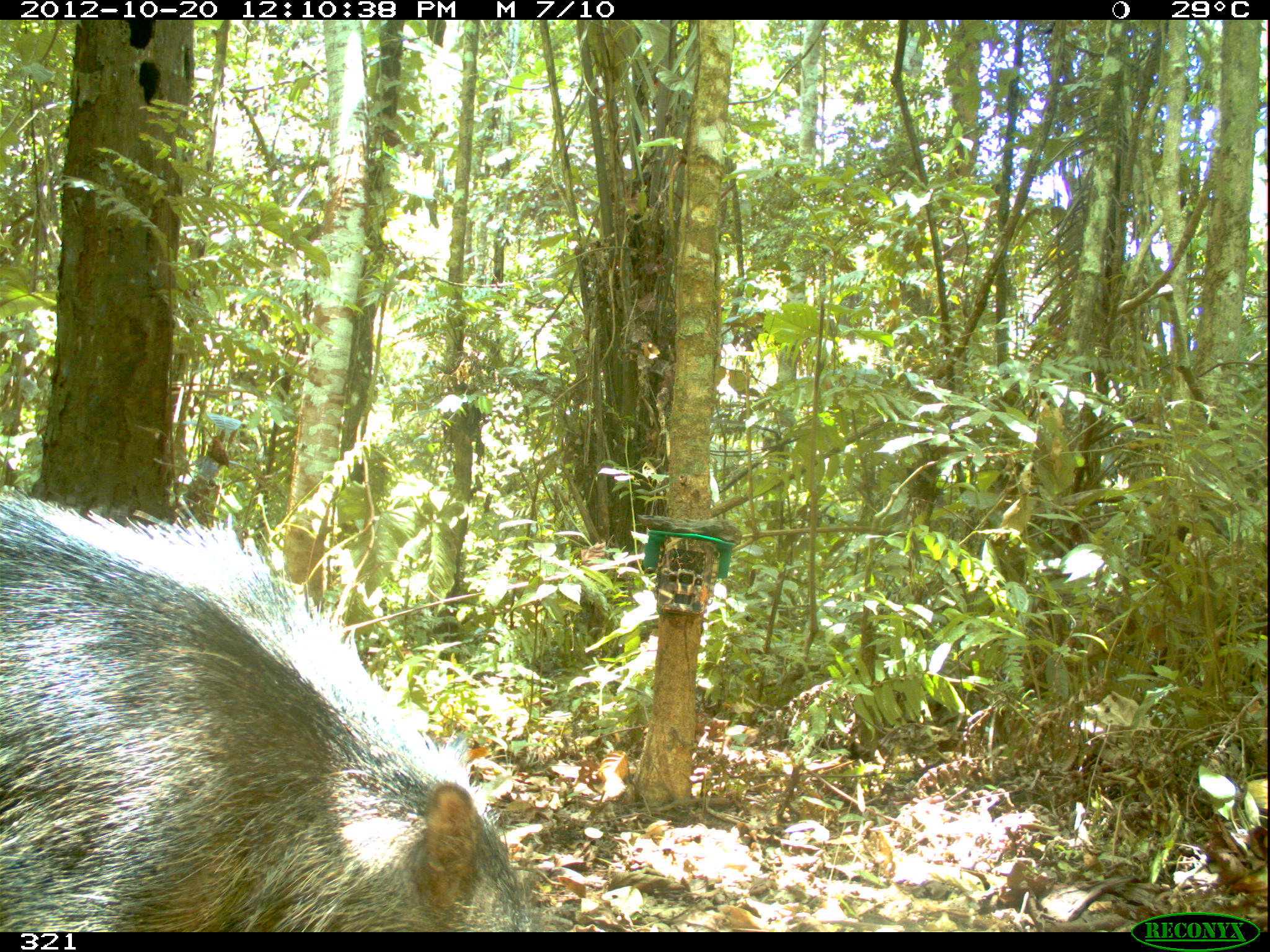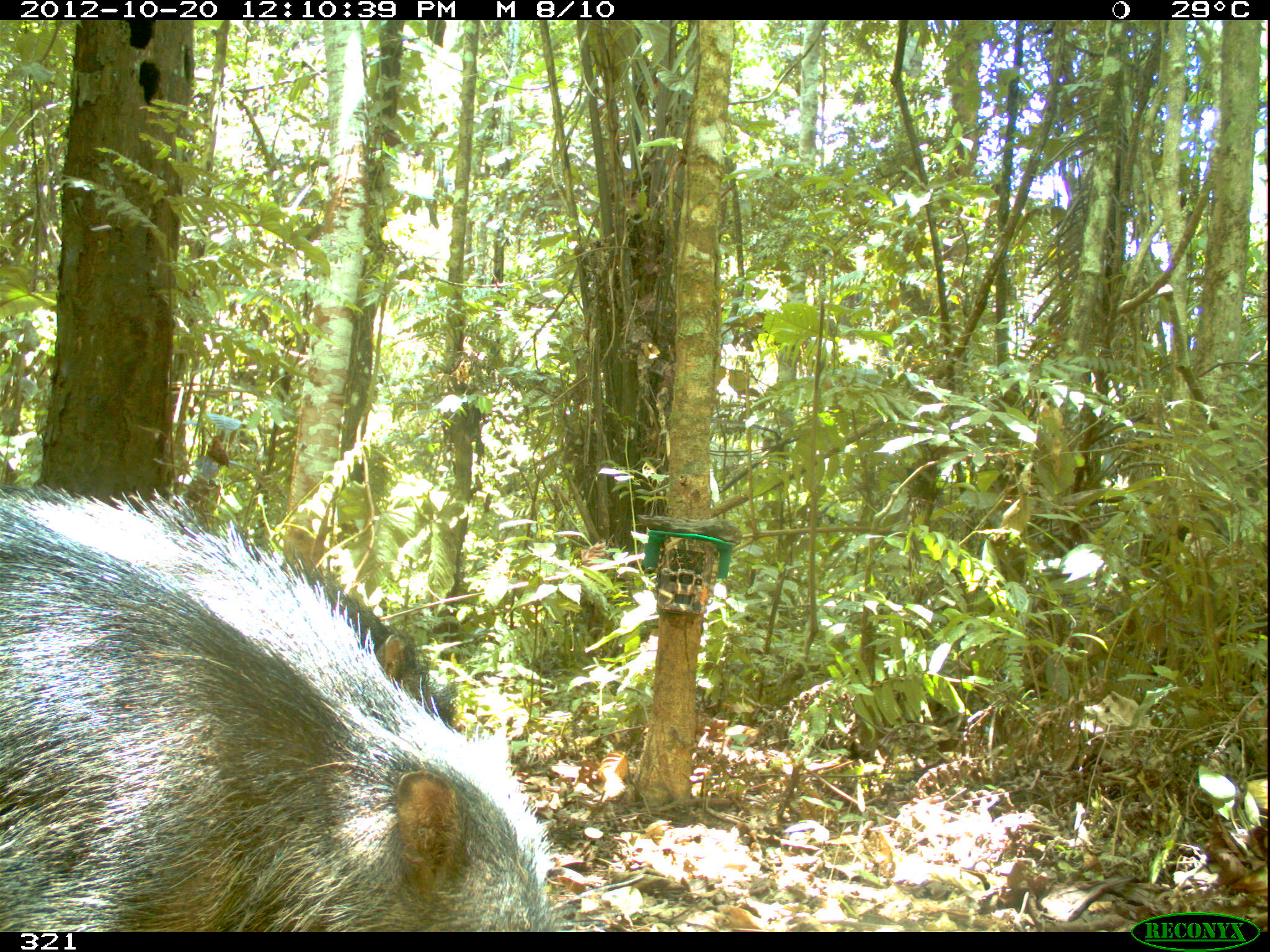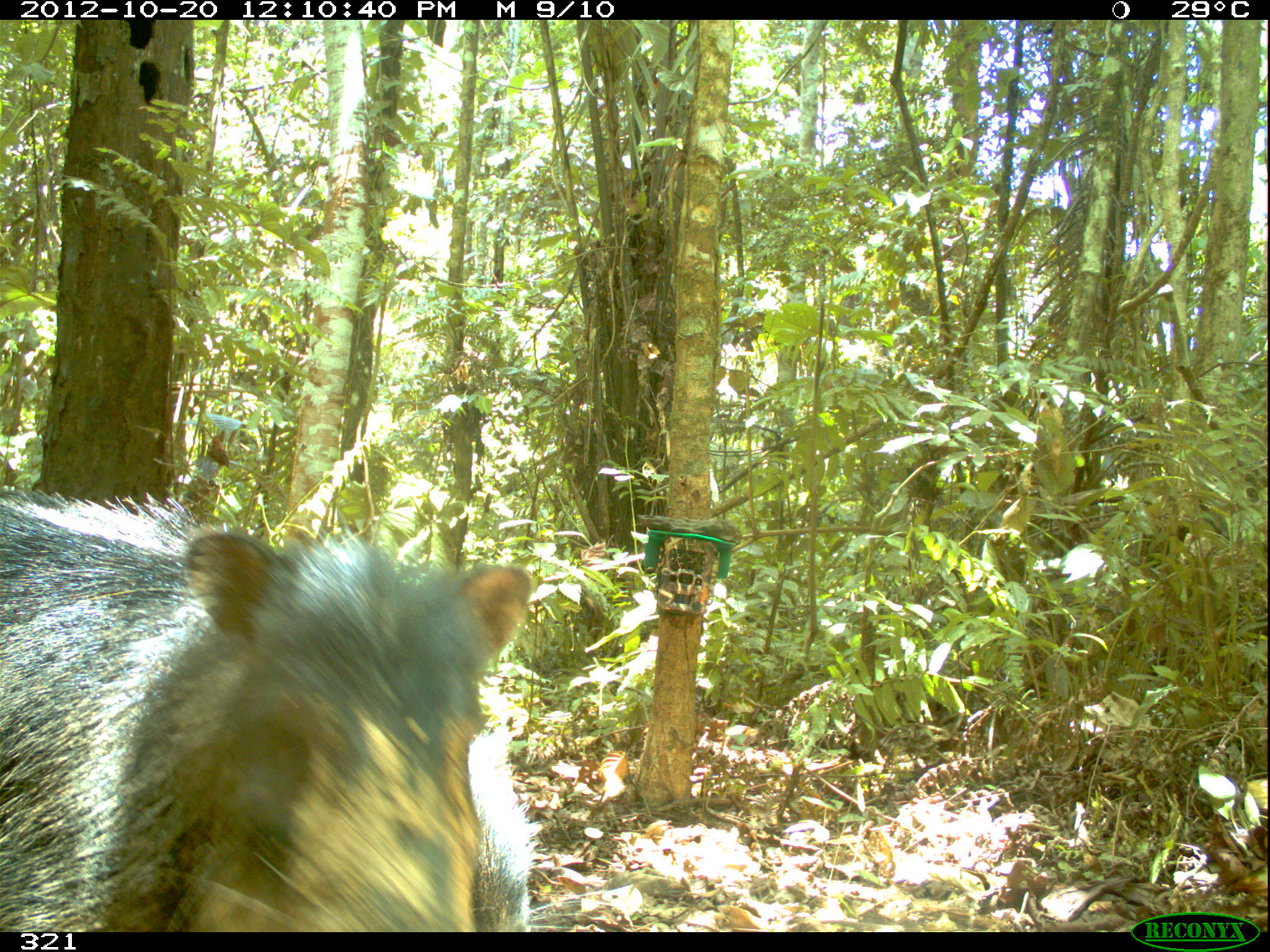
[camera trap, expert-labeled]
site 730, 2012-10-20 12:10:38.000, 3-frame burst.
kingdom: Animalia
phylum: Chordata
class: Mammalia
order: Artiodactyla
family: Tayassuidae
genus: Tayassu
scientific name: Tayassu pecari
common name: white-lipped peccary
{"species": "Tayassu pecari (white-lipped peccary)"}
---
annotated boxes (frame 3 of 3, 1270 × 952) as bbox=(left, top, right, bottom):
tayassu pecari: bbox=(0, 485, 533, 932); bbox=(470, 722, 580, 932)